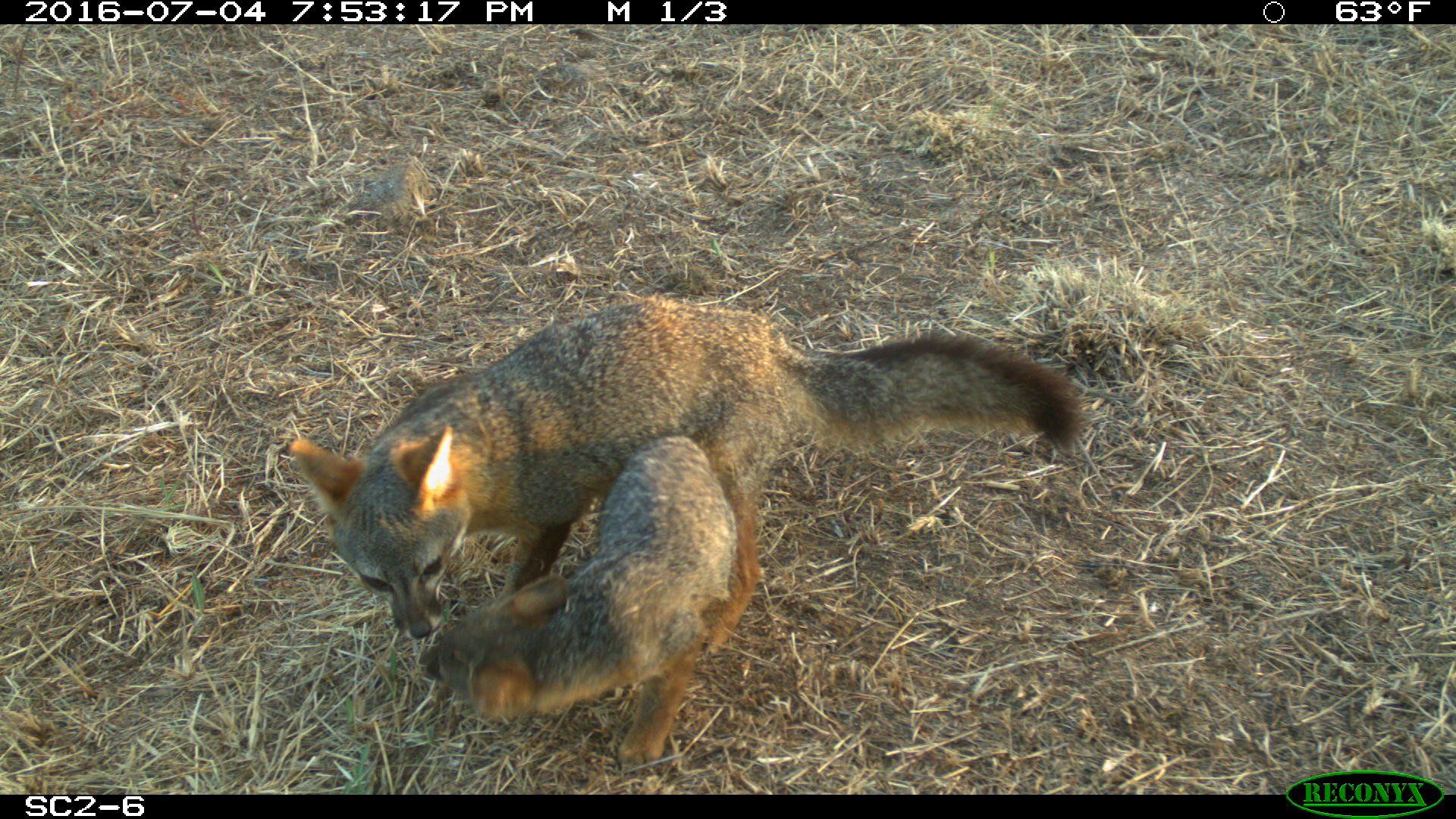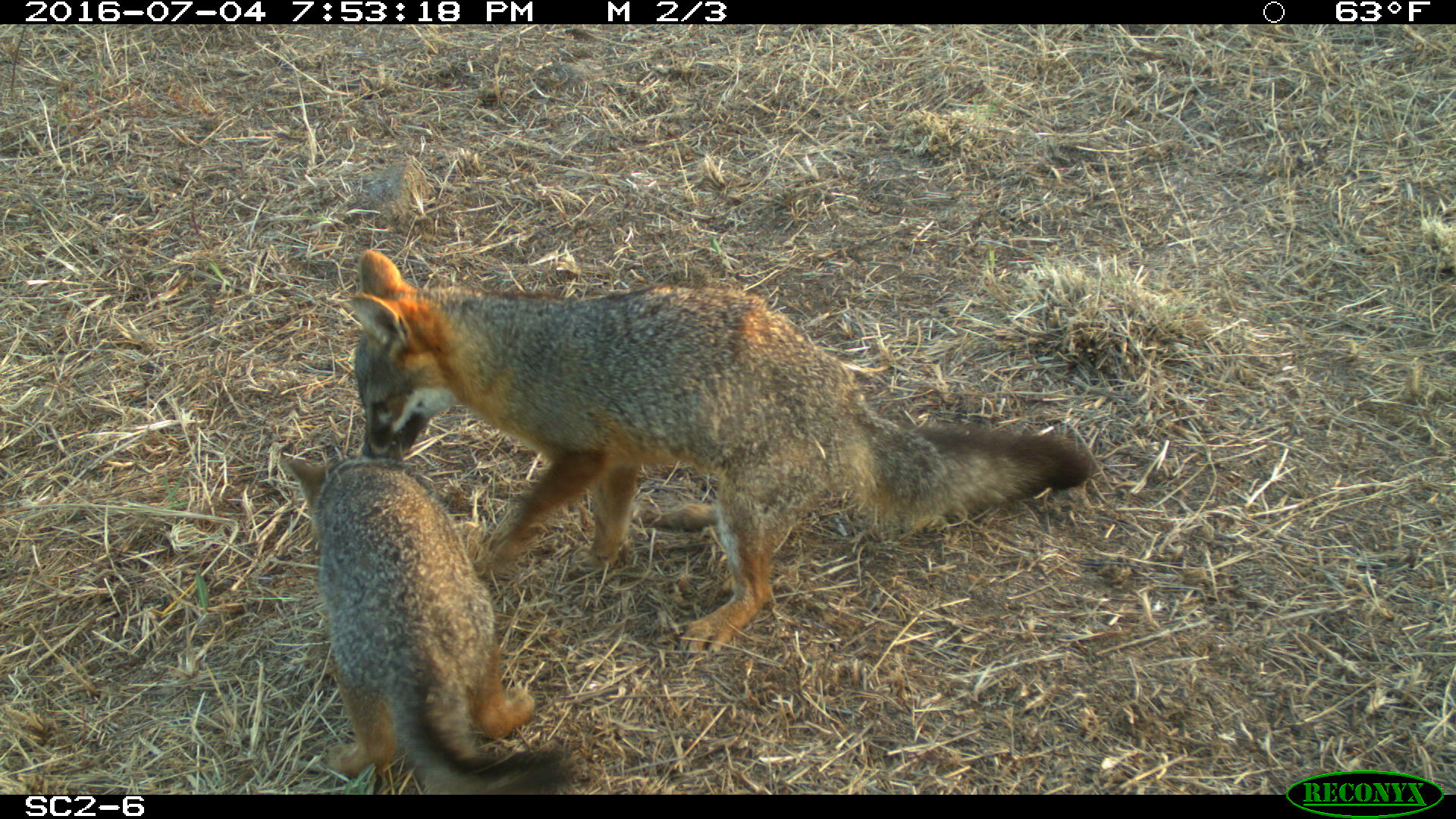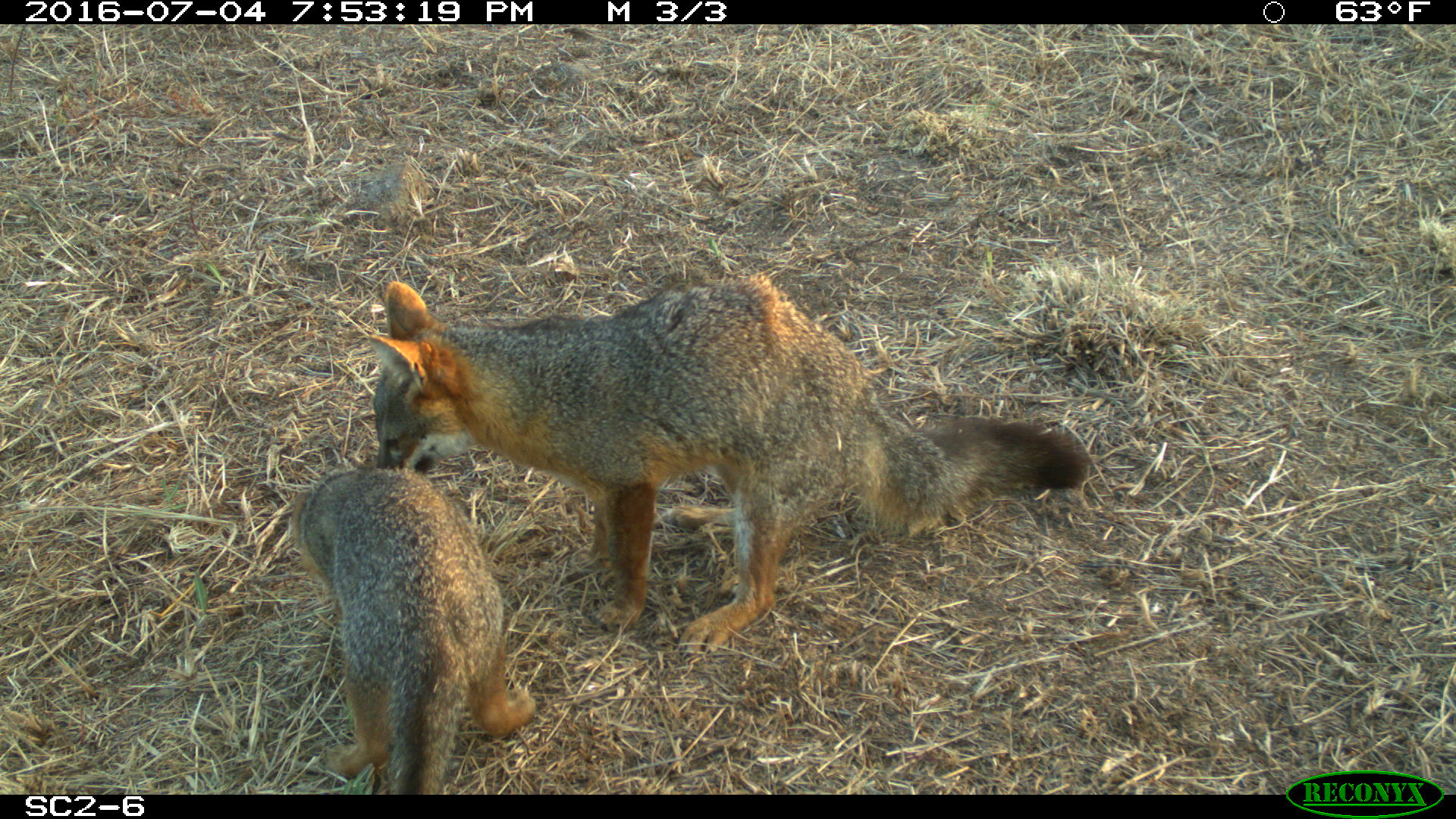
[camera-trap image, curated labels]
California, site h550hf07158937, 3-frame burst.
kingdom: Animalia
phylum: Chordata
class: Mammalia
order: Carnivora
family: Canidae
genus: Urocyon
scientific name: Urocyon littoralis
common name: island fox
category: fox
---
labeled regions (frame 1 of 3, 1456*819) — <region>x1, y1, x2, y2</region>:
fox: <region>290, 296, 1087, 656</region>; <region>416, 435, 739, 770</region>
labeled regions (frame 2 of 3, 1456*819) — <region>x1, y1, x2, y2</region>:
fox: <region>349, 249, 1094, 658</region>; <region>284, 443, 577, 794</region>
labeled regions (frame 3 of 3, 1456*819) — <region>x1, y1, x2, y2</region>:
fox: <region>362, 275, 1092, 654</region>; <region>289, 455, 538, 795</region>